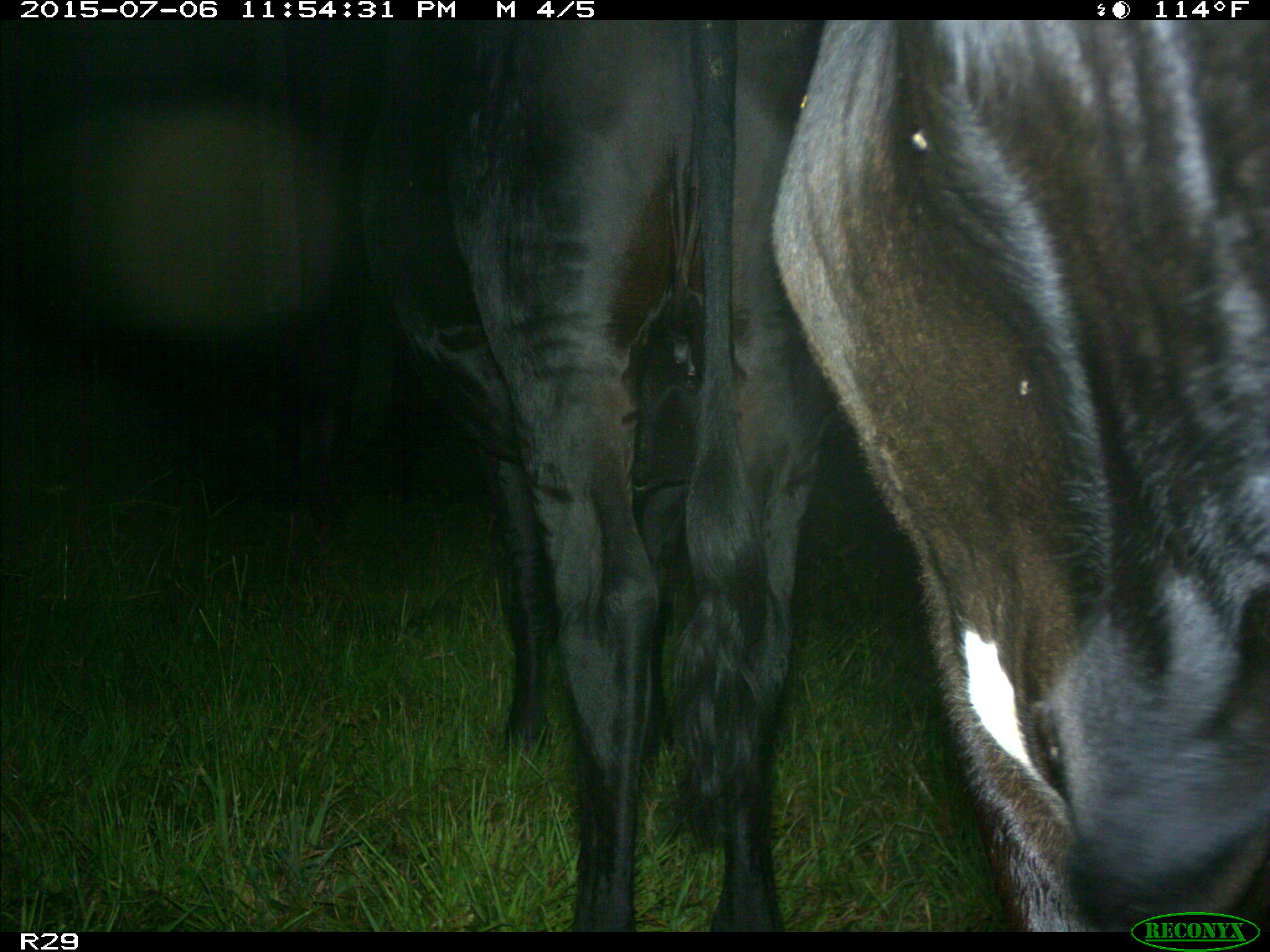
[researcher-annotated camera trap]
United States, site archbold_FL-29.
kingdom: Animalia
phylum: Chordata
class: Mammalia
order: Artiodactyla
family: Bovidae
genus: Bos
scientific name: Bos taurus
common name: domestic cow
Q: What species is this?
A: Bos taurus (domestic cow).